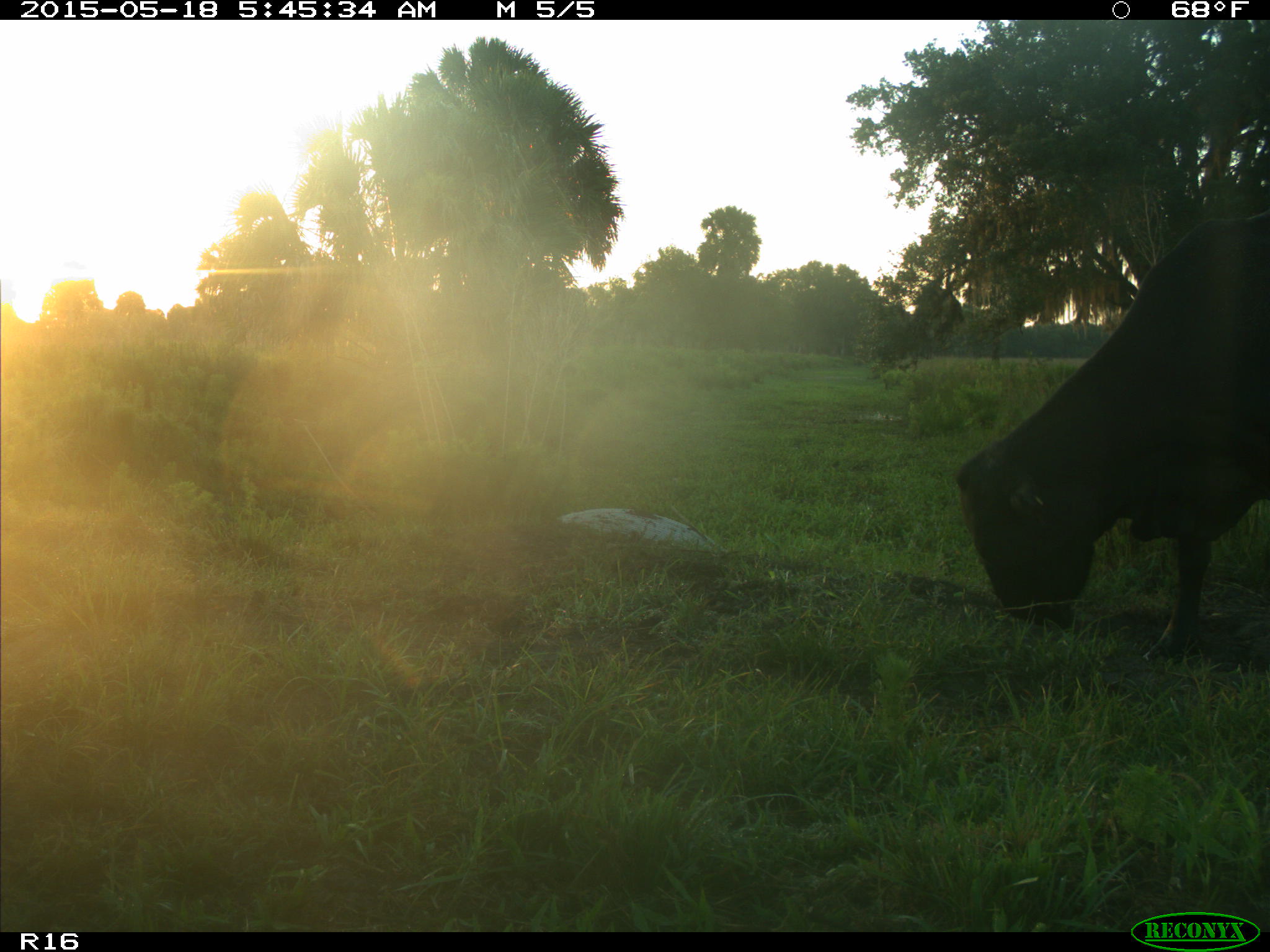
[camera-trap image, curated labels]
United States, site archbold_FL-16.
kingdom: Animalia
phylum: Chordata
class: Mammalia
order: Artiodactyla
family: Bovidae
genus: Bos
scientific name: Bos taurus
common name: domestic cow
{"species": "Bos taurus (domestic cow)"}